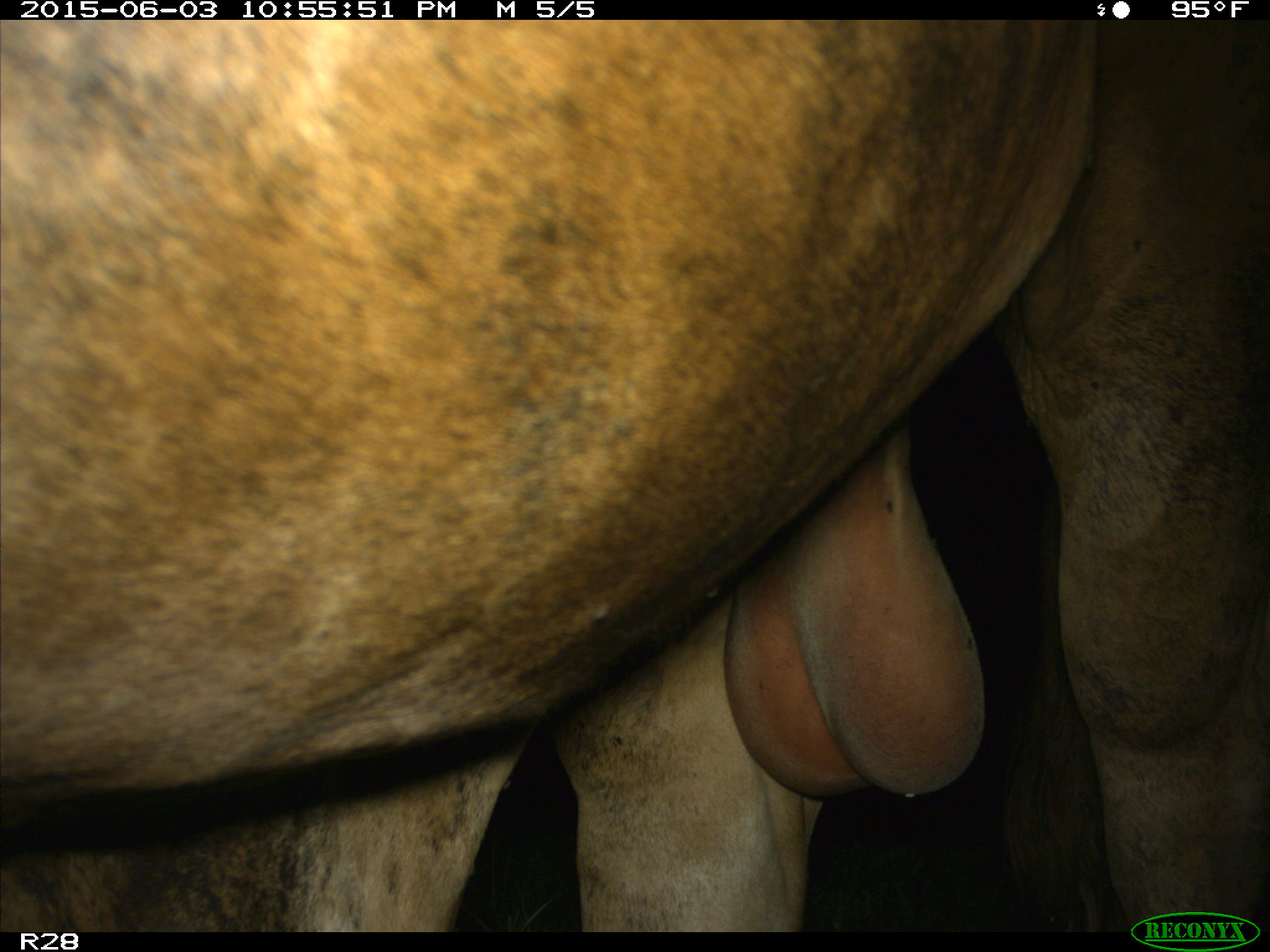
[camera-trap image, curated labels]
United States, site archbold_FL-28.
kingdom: Animalia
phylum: Chordata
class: Mammalia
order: Artiodactyla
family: Bovidae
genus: Bos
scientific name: Bos taurus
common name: domestic cow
Bos taurus (domestic cow).